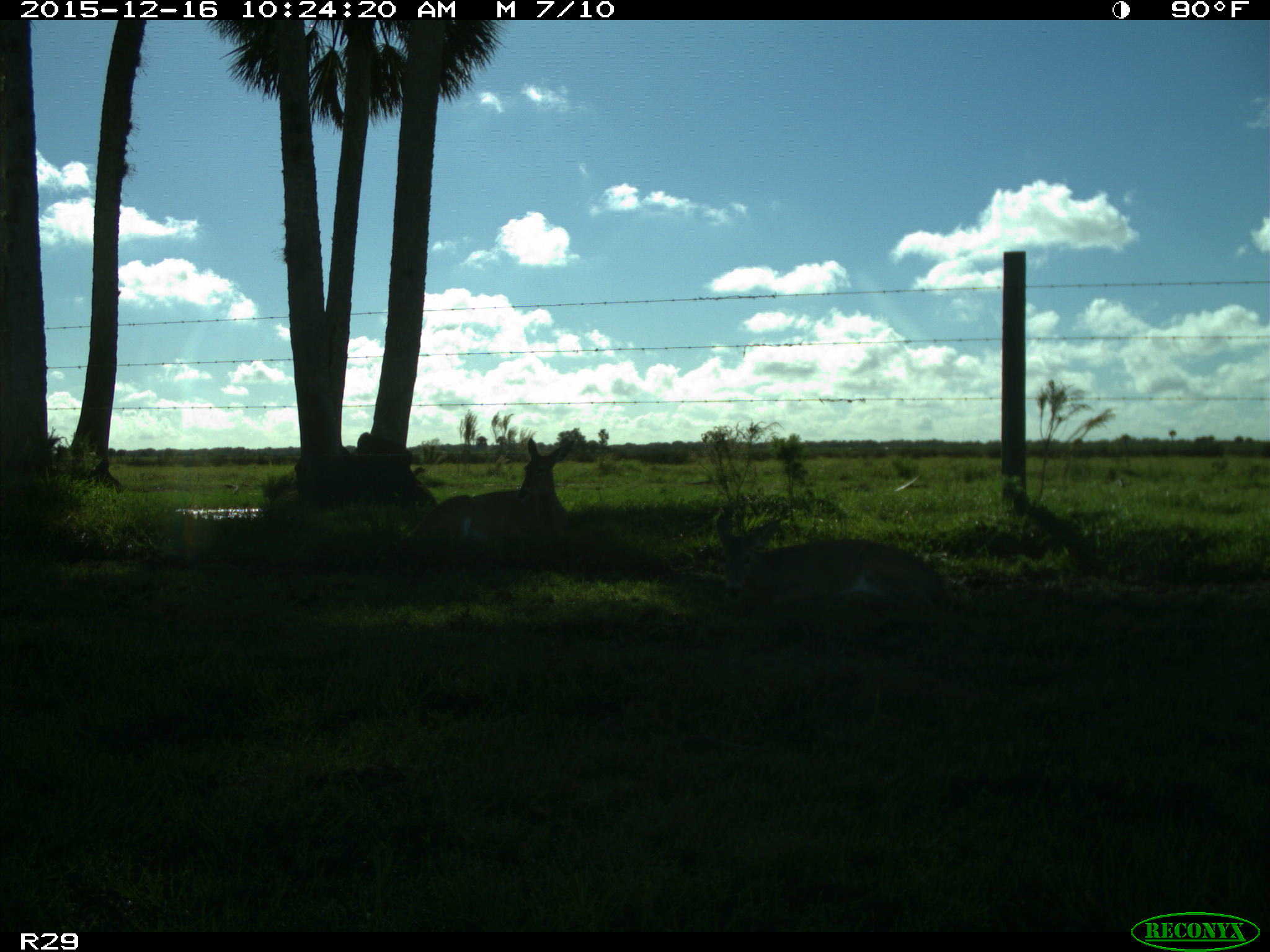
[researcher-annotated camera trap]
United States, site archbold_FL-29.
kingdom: Animalia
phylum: Chordata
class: Mammalia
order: Artiodactyla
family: Cervidae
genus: Odocoileus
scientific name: Odocoileus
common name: deer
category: unidentified deer